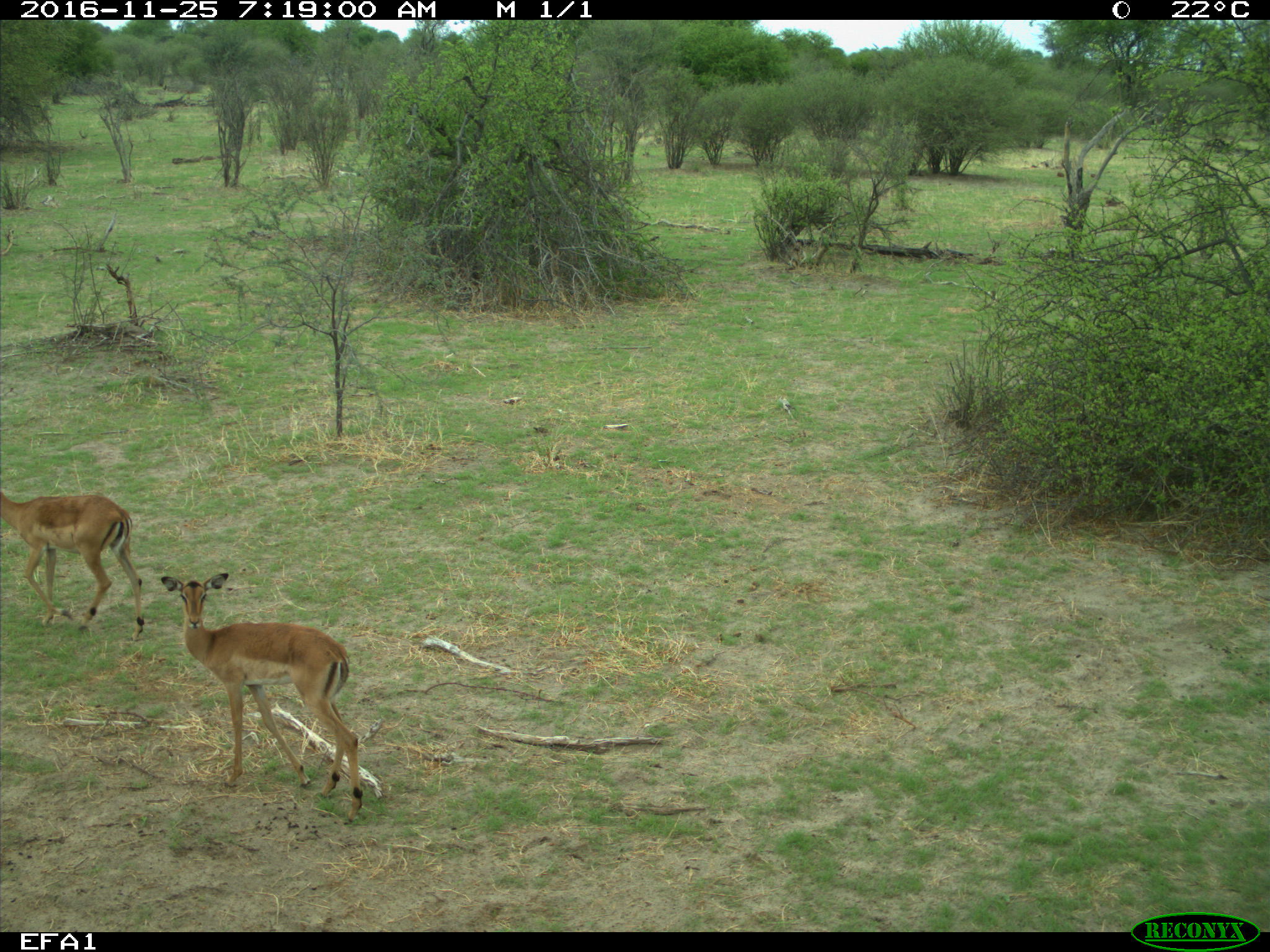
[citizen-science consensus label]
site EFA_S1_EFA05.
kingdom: Animalia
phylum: Chordata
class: Mammalia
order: Artiodactyla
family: Bovidae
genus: Aepyceros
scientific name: Aepyceros melampus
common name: impala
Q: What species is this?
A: Impala (Aepyceros melampus).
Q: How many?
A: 2.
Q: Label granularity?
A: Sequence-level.